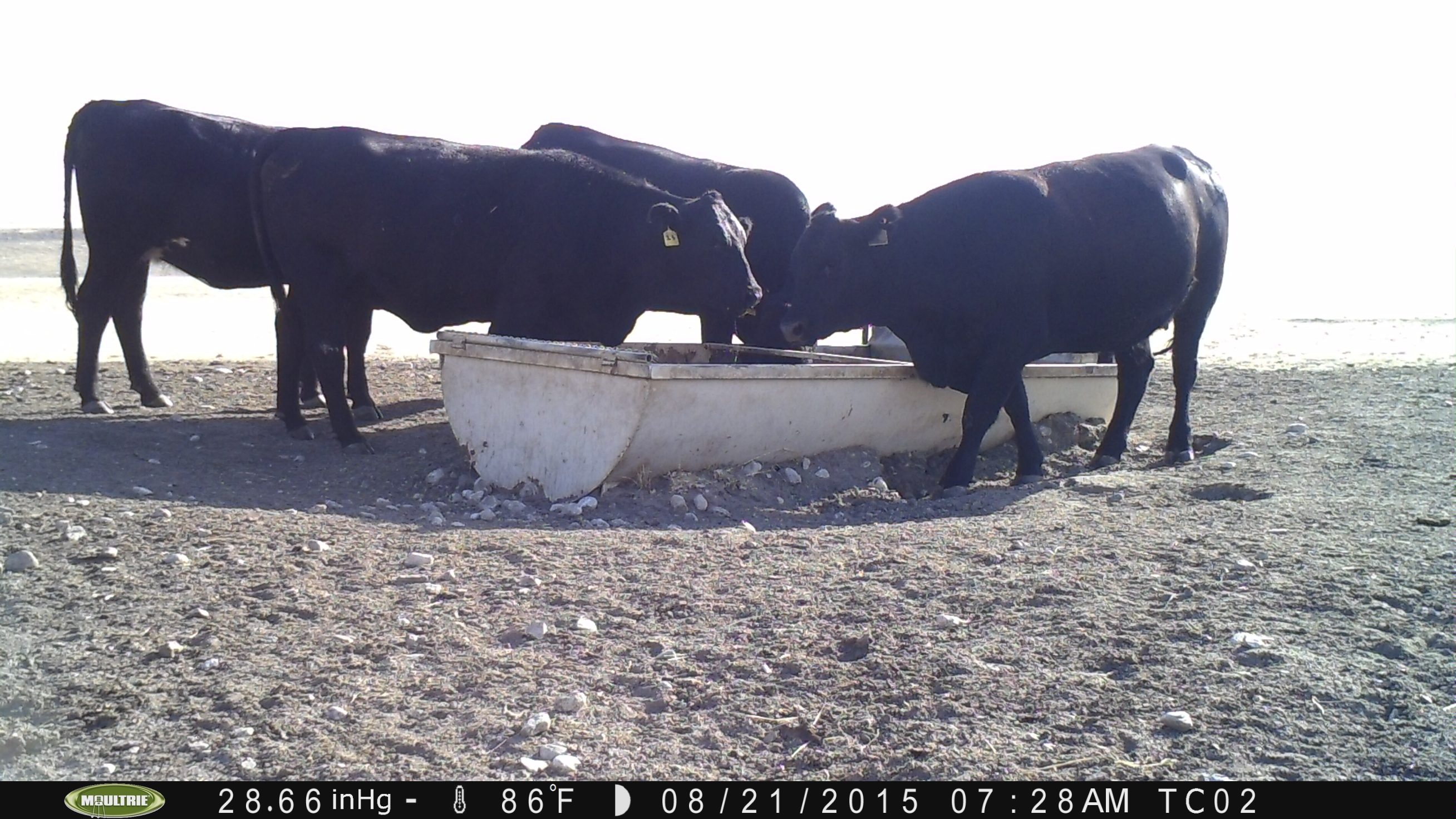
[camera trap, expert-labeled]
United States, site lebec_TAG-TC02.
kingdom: Animalia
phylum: Chordata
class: Mammalia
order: Artiodactyla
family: Bovidae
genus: Bos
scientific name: Bos taurus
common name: domestic cow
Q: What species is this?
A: Bos taurus (domestic cow).